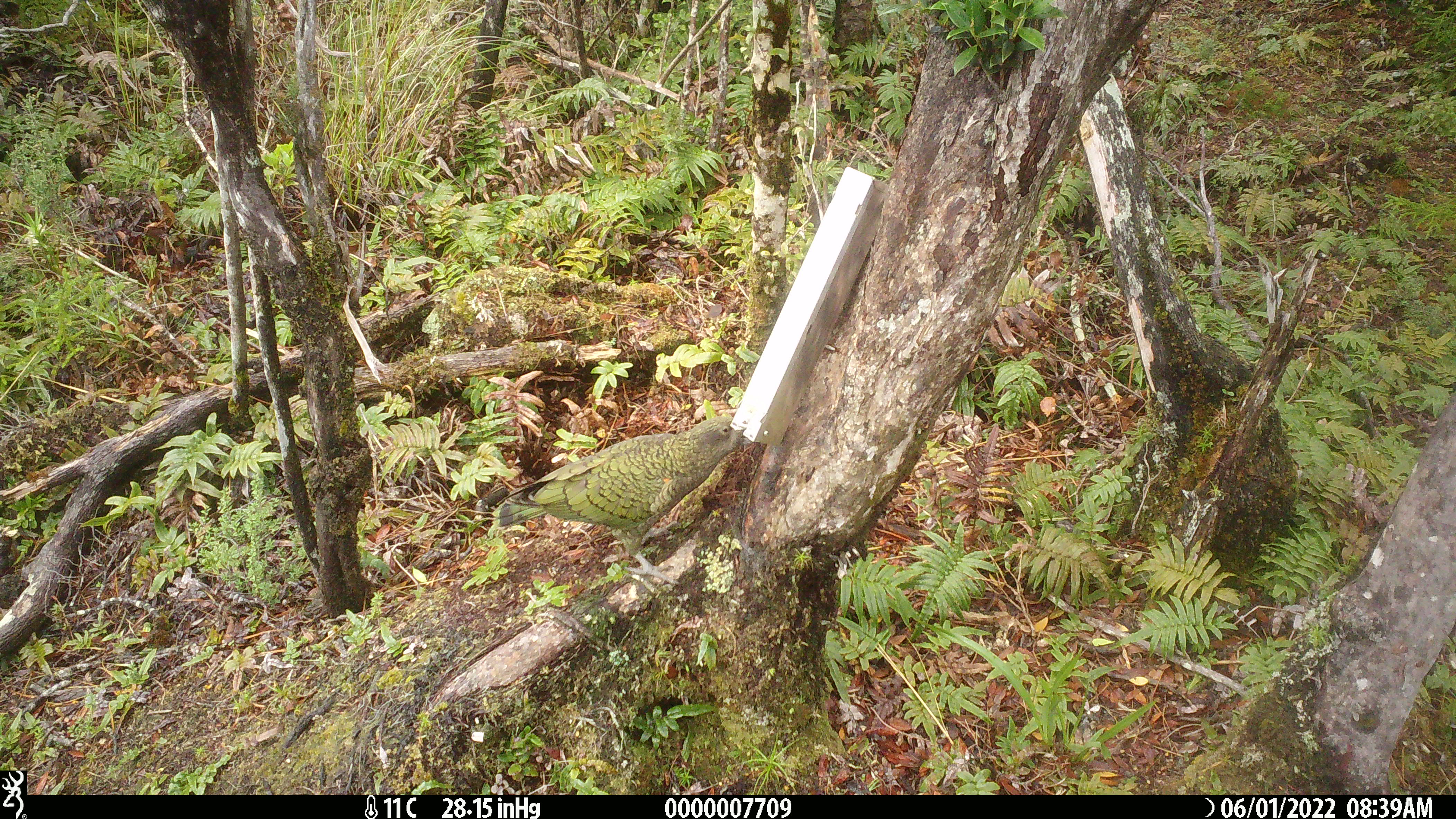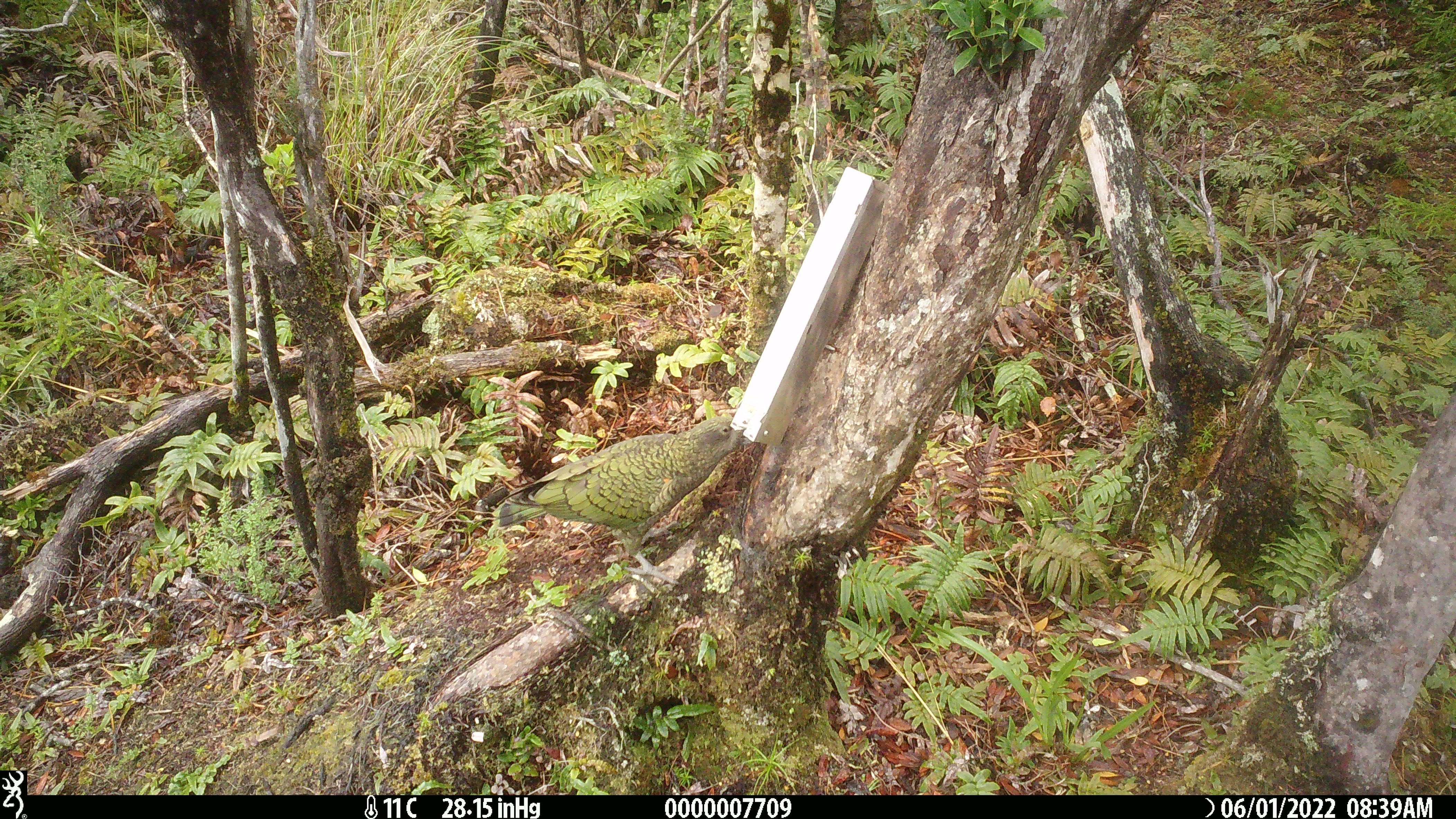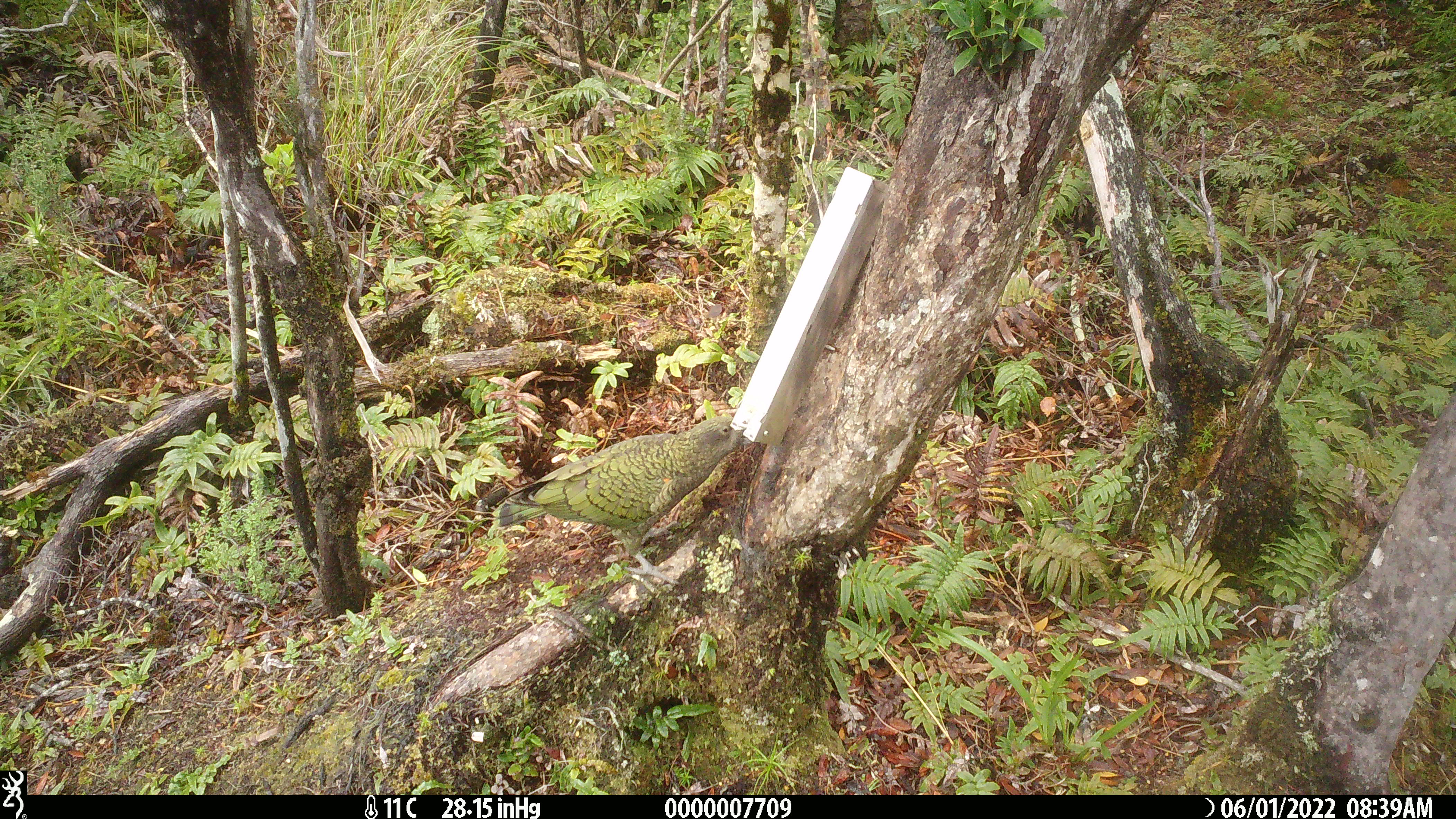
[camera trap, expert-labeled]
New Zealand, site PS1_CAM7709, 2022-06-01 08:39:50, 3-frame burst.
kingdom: Animalia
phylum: Chordata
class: Aves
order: Psittaciformes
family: Strigopidae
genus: Nestor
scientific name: Nestor notabilis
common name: kea